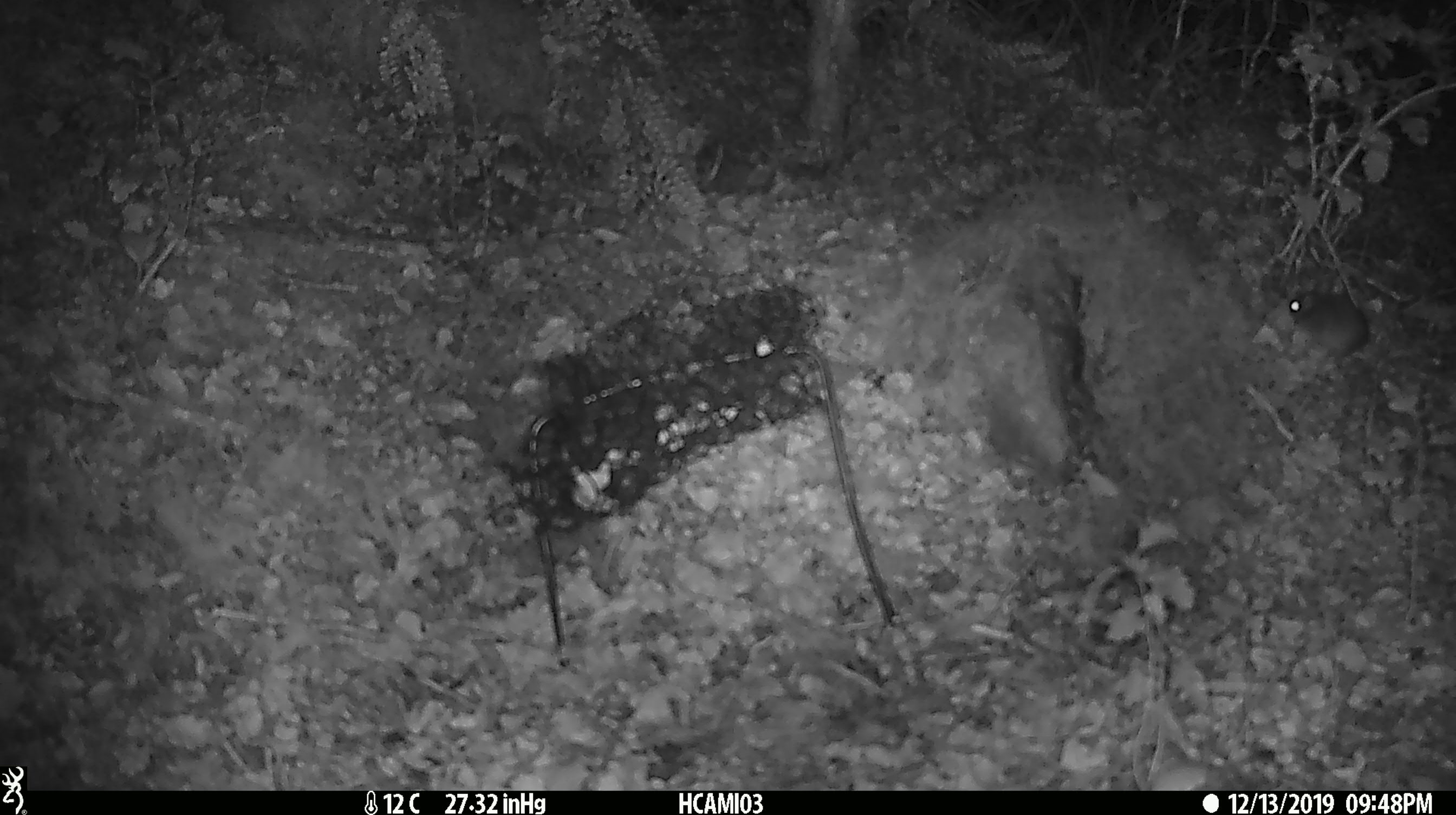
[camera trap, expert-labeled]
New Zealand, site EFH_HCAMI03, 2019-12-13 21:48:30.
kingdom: Animalia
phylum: Chordata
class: Mammalia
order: Rodentia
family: Muridae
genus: Mus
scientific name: Mus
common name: mouse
Mouse (Mus).